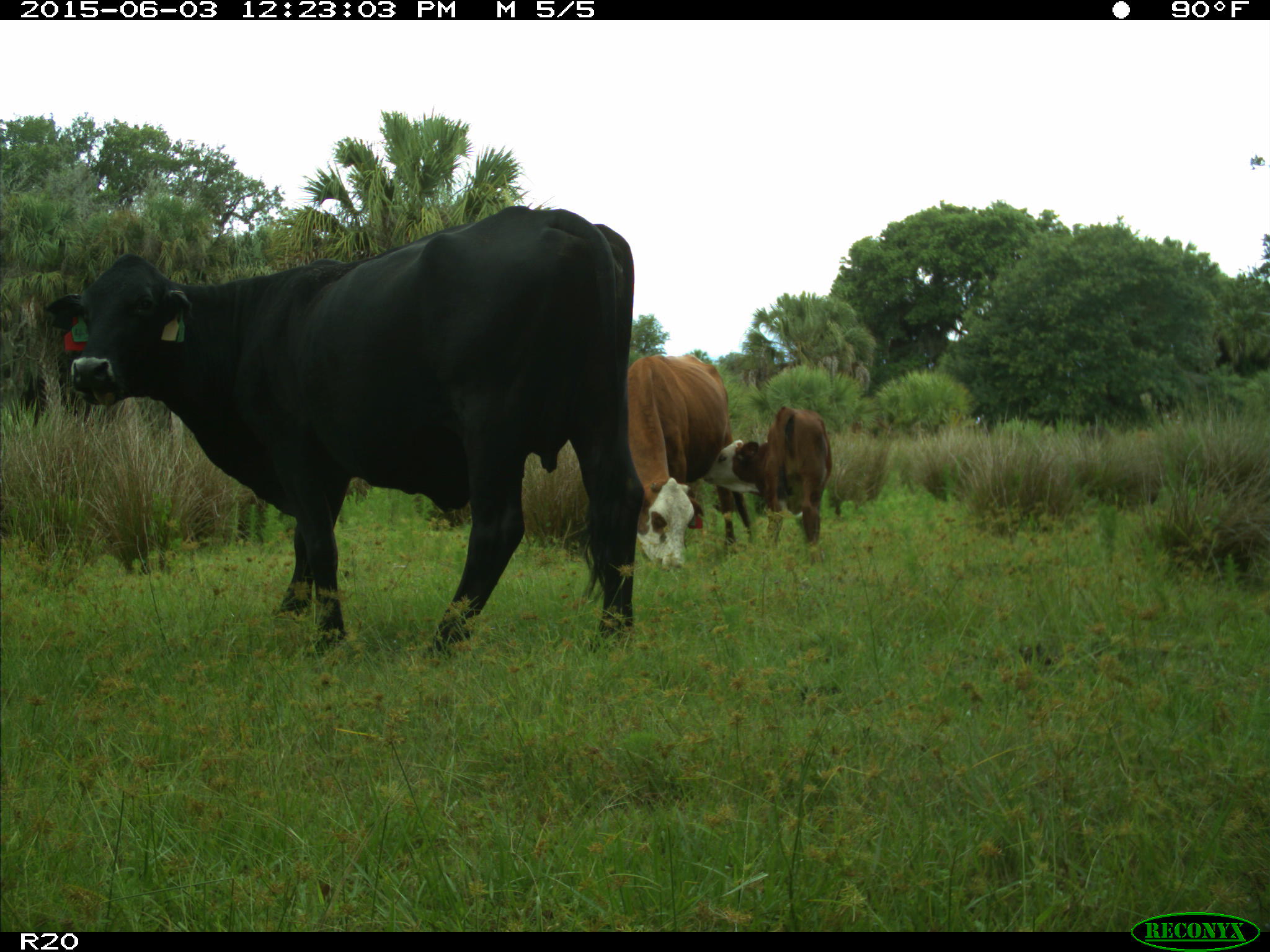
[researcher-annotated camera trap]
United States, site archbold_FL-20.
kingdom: Animalia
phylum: Chordata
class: Mammalia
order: Artiodactyla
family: Bovidae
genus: Bos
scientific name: Bos taurus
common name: domestic cow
Bos taurus (domestic cow).